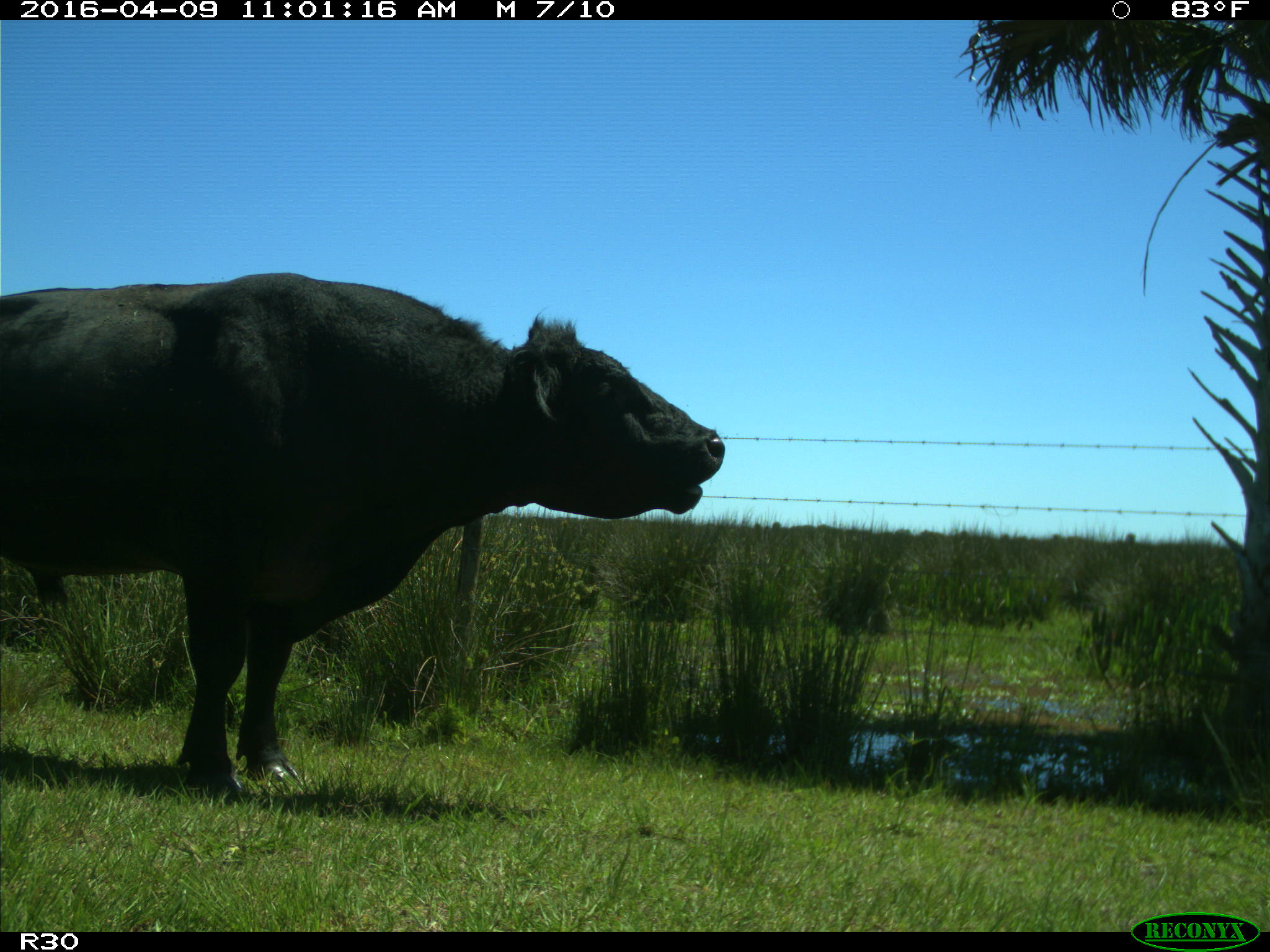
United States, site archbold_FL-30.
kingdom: Animalia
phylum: Chordata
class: Mammalia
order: Artiodactyla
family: Bovidae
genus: Bos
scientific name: Bos taurus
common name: domestic cow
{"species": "Bos taurus (domestic cow)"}